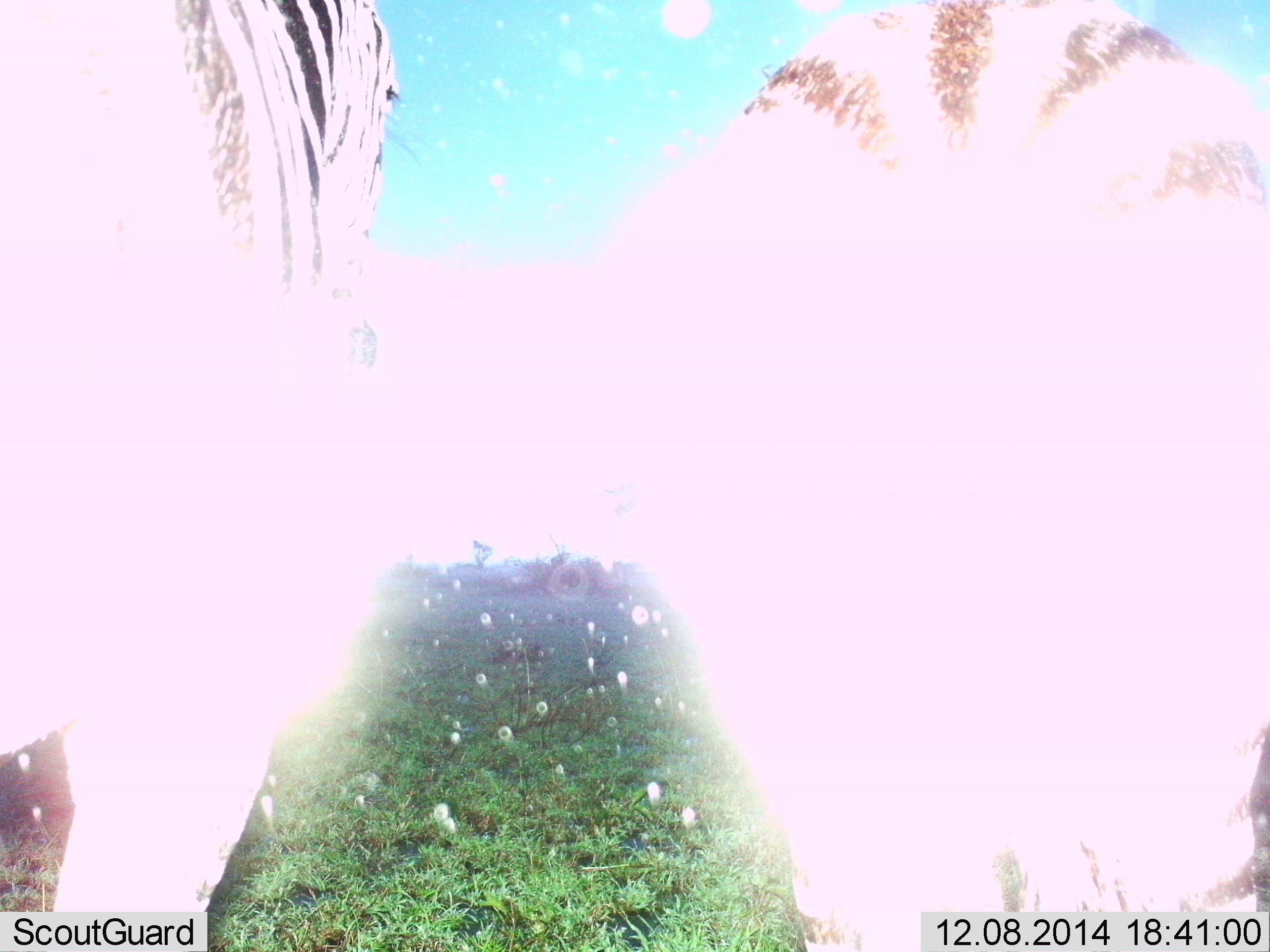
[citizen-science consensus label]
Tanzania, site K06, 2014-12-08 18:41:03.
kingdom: Animalia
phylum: Chordata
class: Mammalia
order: Perissodactyla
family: Equidae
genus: Equus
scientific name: Equus quagga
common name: plains zebra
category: zebra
Zebra (plains zebra) (Equus quagga), count 2. Behavior (volunteer vote fractions): standing 80%, resting 0%, moving 20%, interacting 0%. Young present (vote fraction): 0%. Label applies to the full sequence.